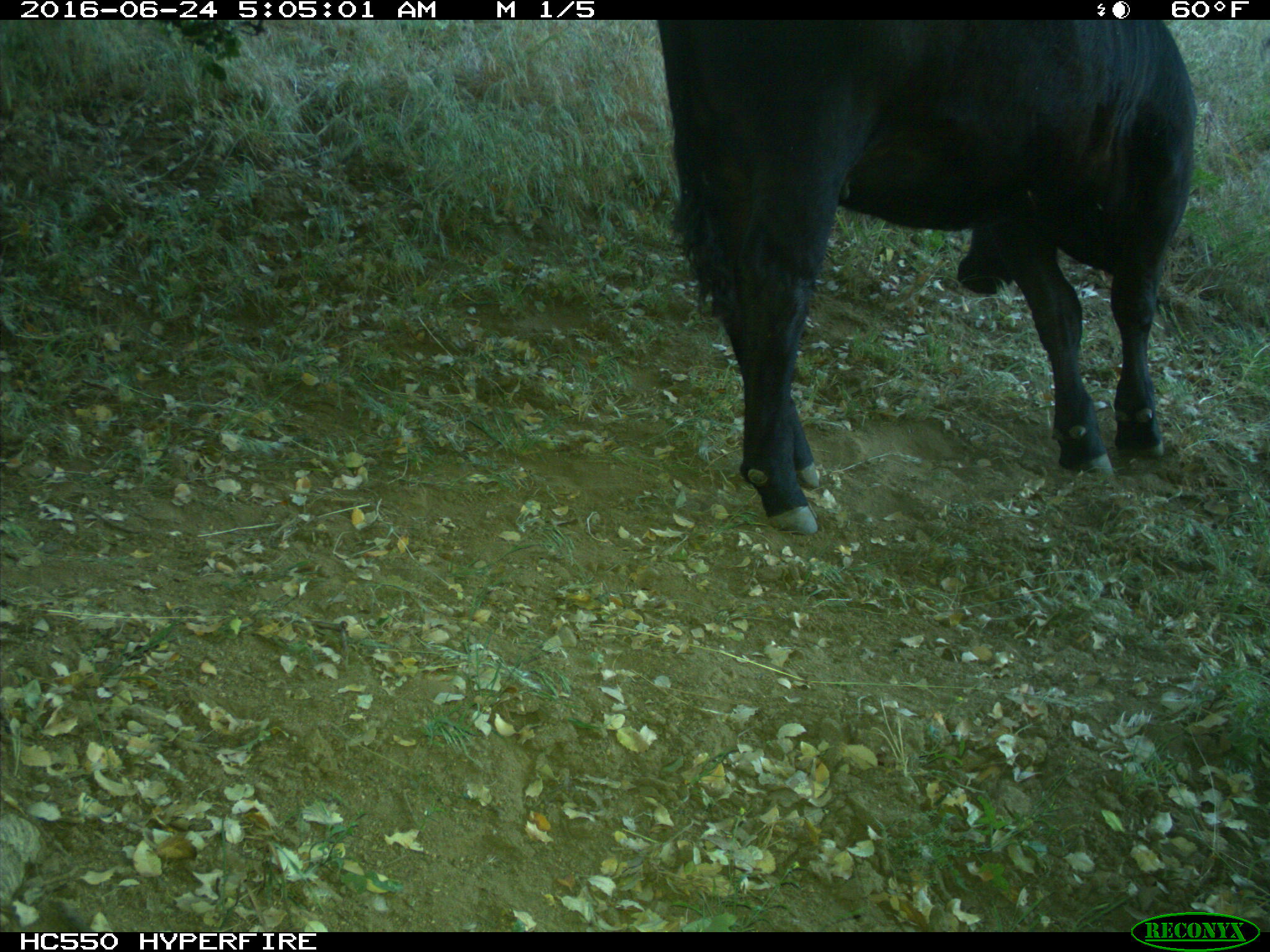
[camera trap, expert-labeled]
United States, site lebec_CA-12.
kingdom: Animalia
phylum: Chordata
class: Mammalia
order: Artiodactyla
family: Bovidae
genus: Bos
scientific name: Bos taurus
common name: domestic cow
Bos taurus (domestic cow).